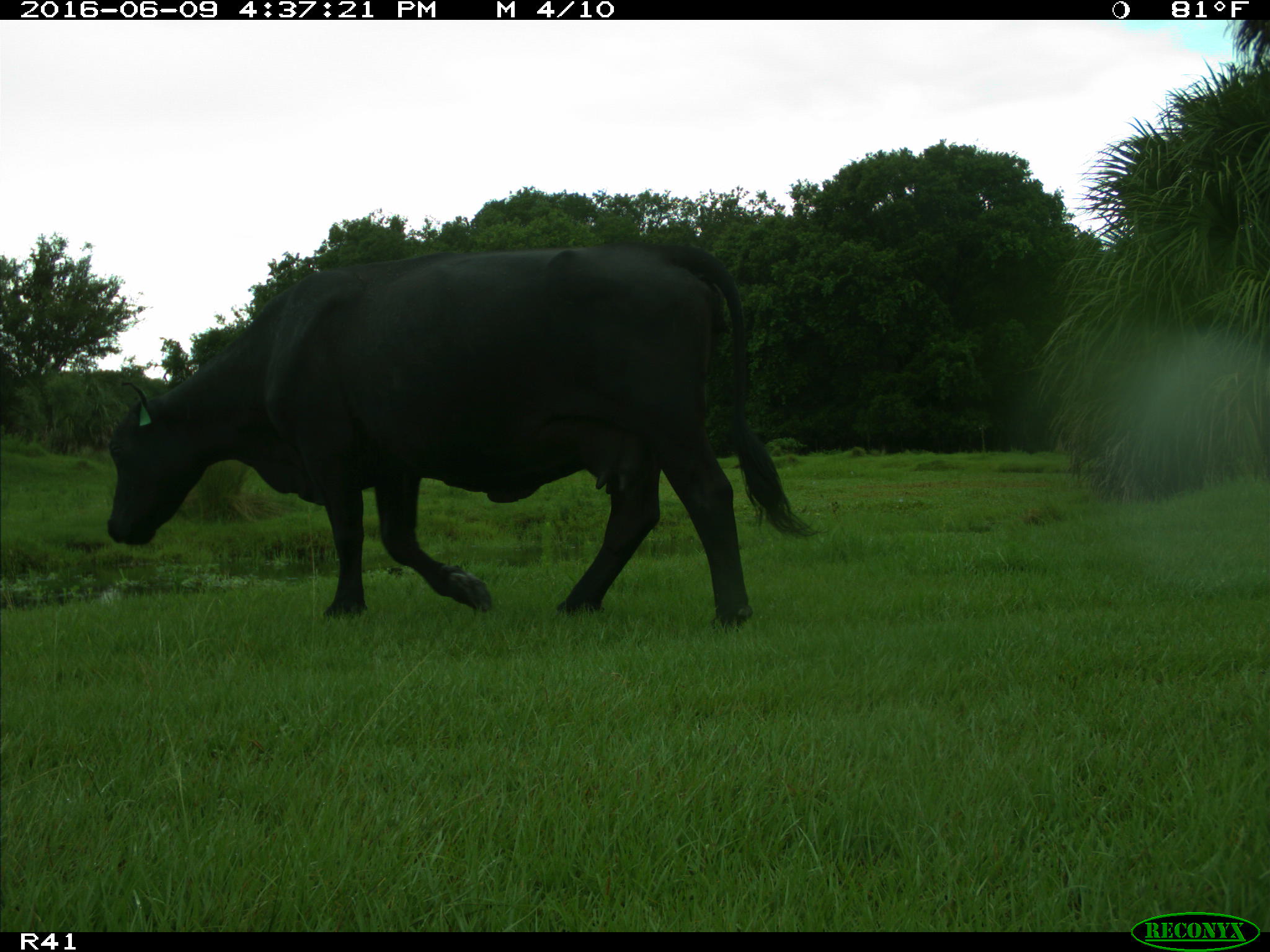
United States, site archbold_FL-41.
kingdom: Animalia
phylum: Chordata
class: Mammalia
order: Artiodactyla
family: Bovidae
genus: Bos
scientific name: Bos taurus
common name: domestic cow